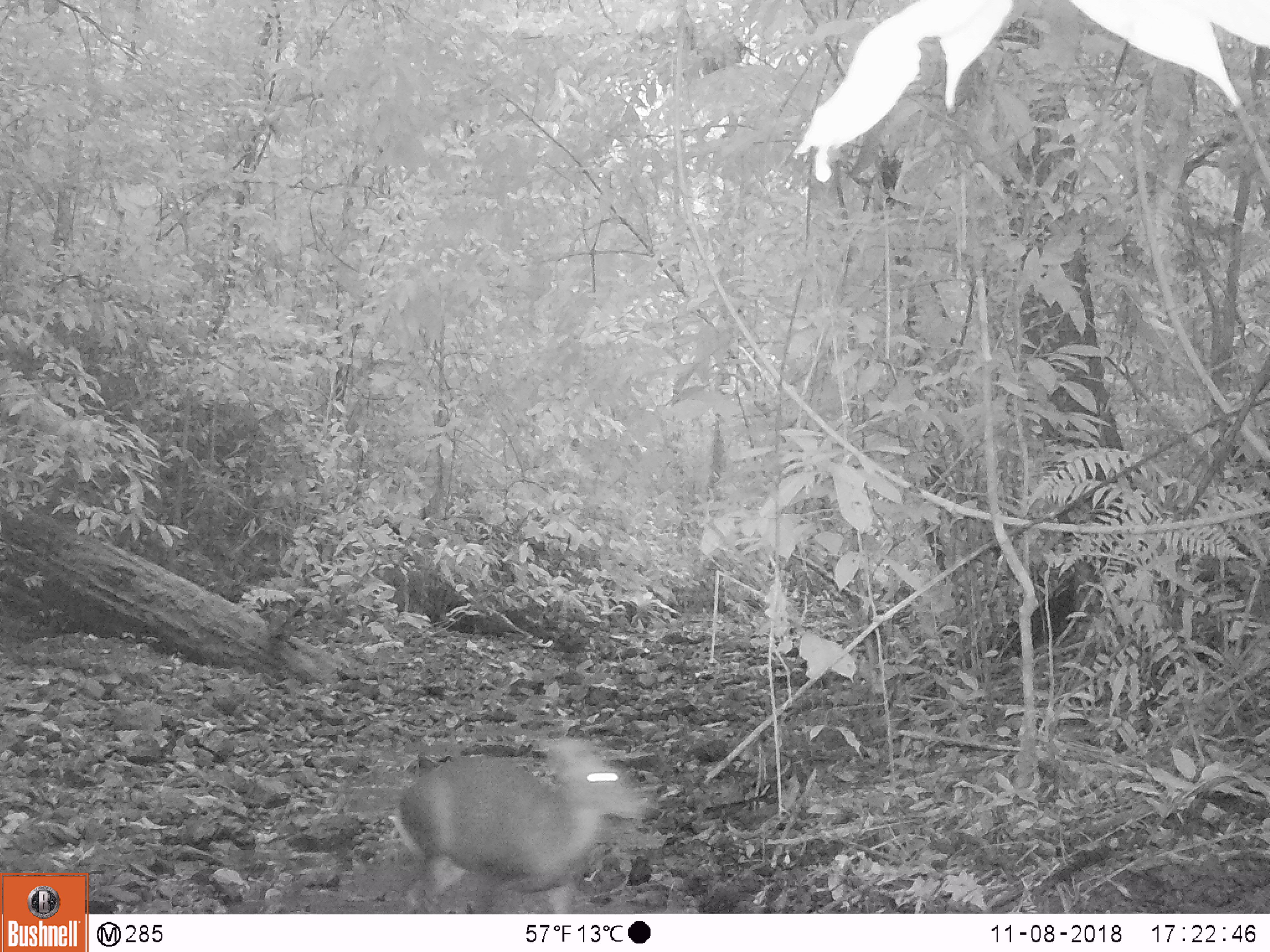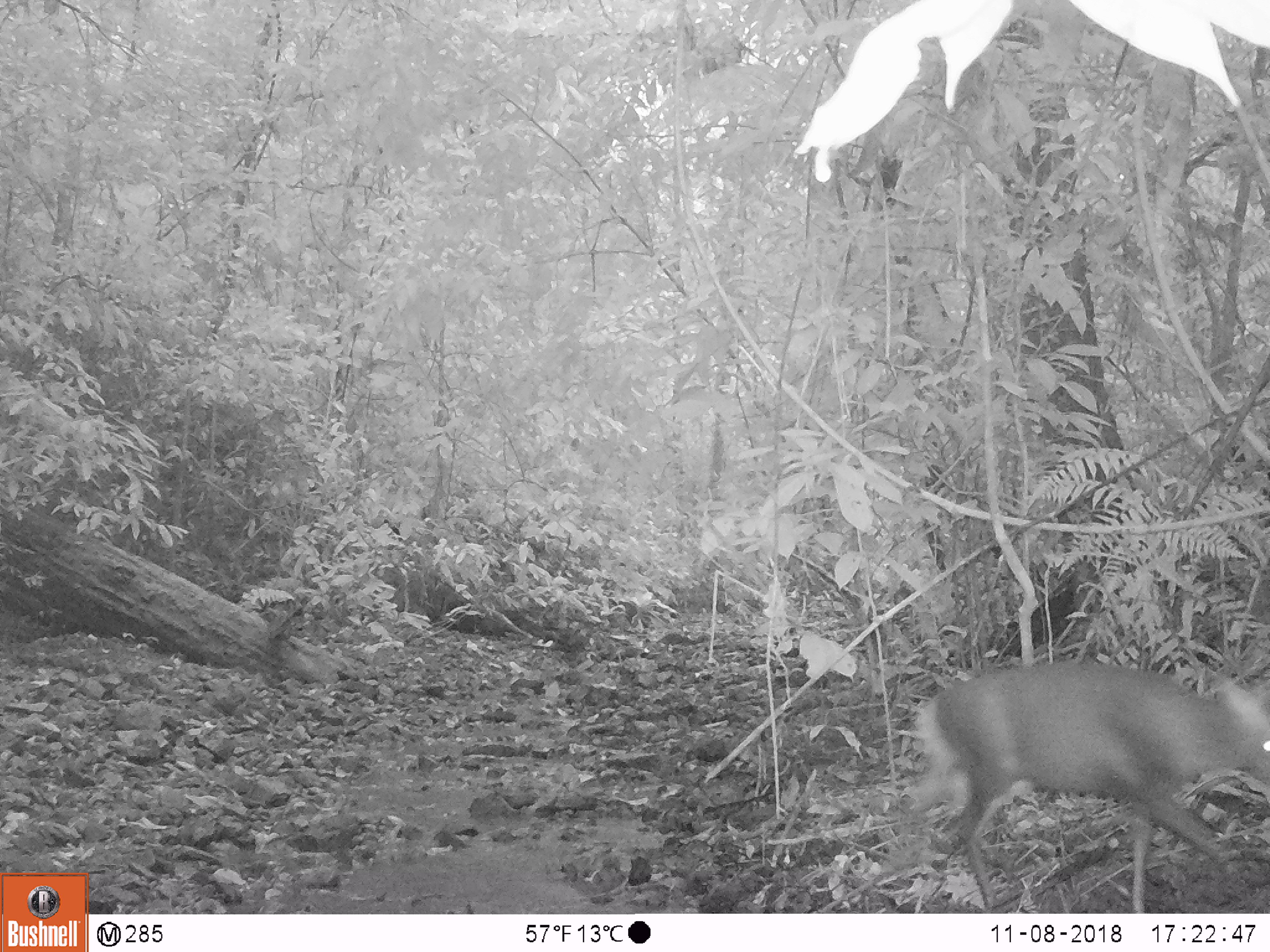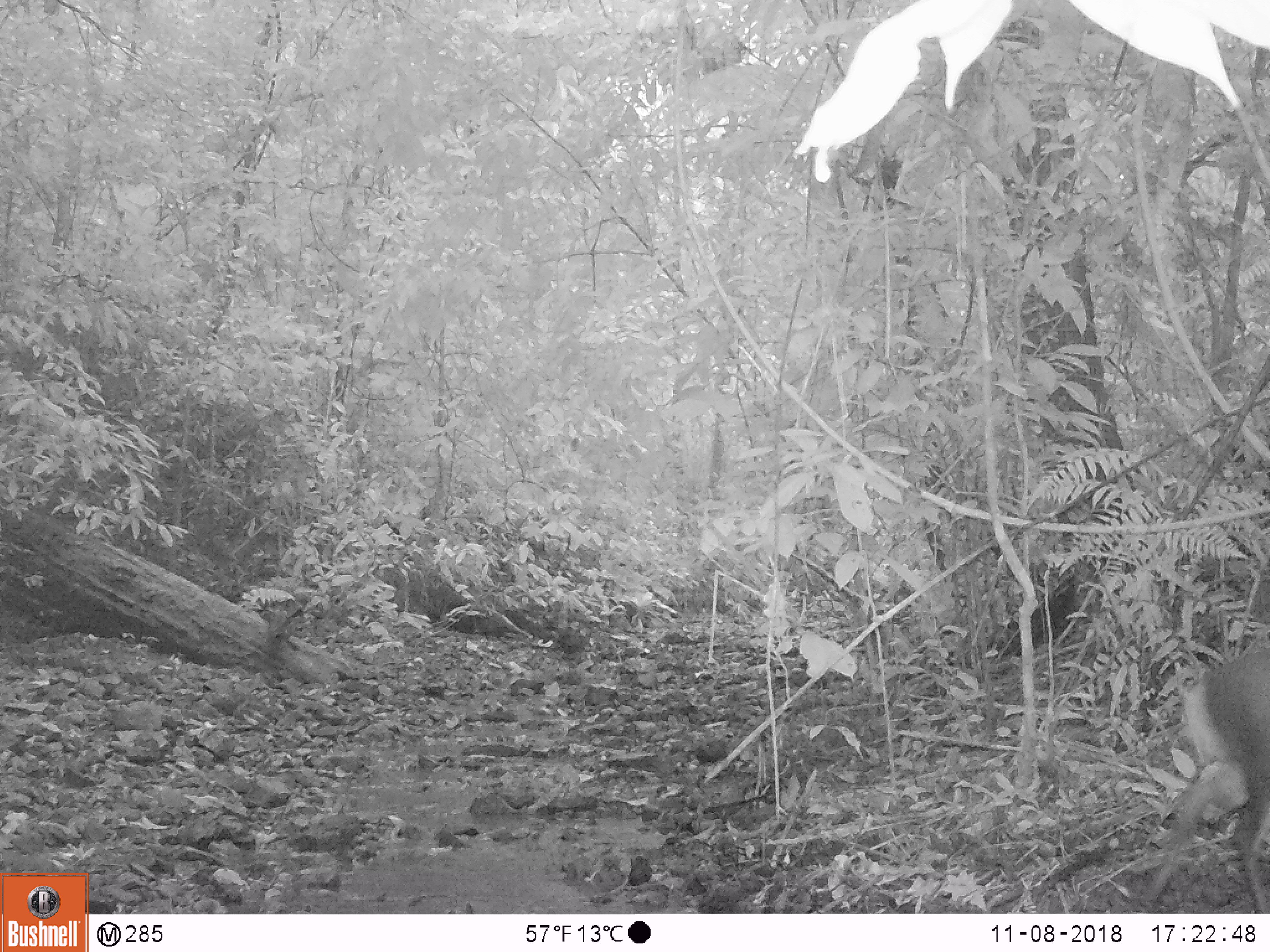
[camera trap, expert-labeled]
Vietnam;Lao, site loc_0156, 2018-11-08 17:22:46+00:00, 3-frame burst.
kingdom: Animalia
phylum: Chordata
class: Mammalia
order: Artiodactyla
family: Cervidae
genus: Muntiacus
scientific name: Muntiacus rooseveltorum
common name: roosevelt's muntjac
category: roosevelts muntjac group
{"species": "roosevelts muntjac group (roosevelt's muntjac) (Muntiacus rooseveltorum)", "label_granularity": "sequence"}